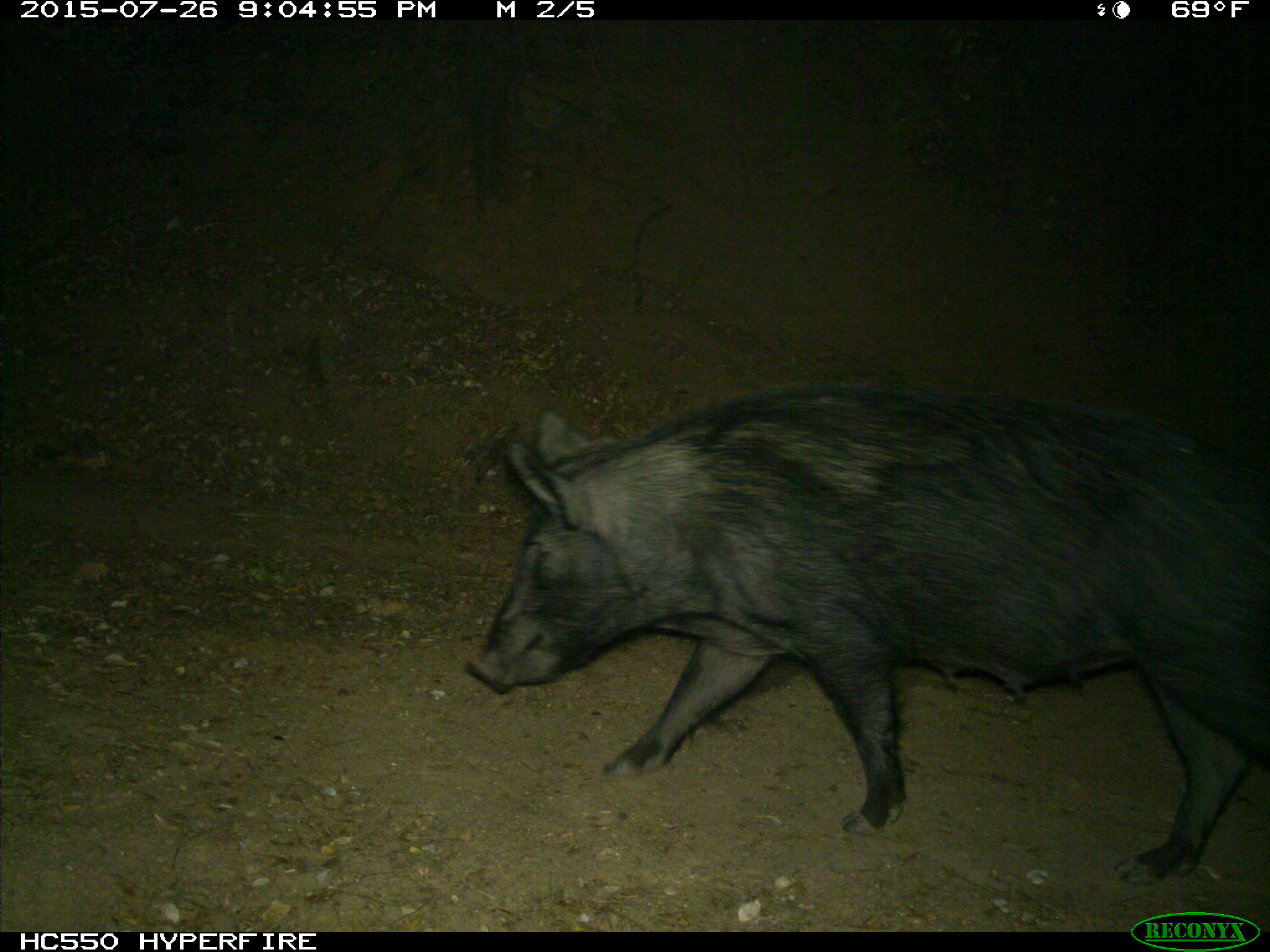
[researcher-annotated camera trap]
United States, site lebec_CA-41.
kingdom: Animalia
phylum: Chordata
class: Mammalia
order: Artiodactyla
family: Suidae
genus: Sus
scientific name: Sus scrofa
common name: wild boar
Sus scrofa (wild boar).